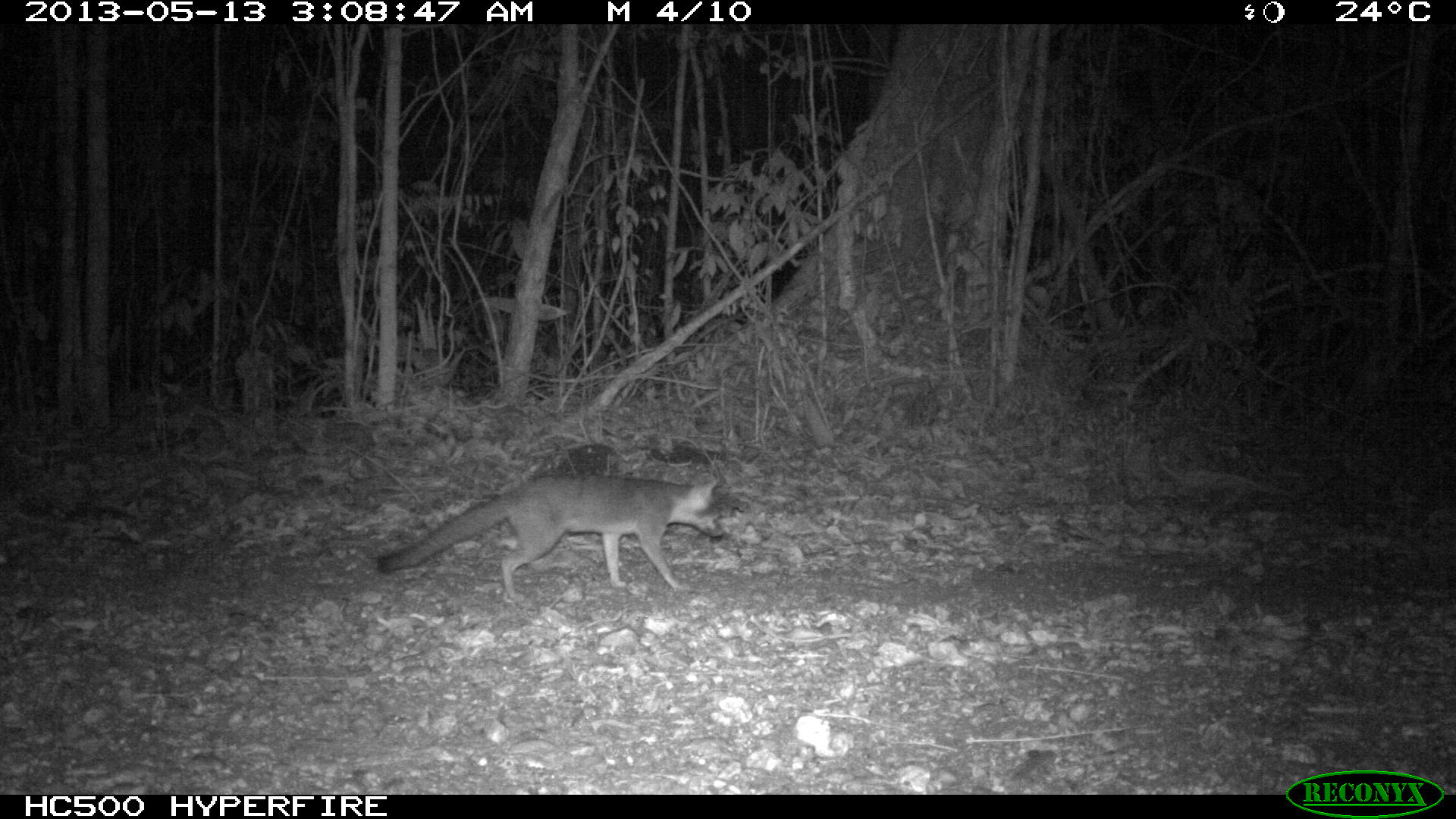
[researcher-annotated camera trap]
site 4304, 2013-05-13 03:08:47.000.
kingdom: Animalia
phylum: Chordata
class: Mammalia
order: Carnivora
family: Canidae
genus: Urocyon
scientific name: Urocyon cinereoargenteus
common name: gray fox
Urocyon cinereoargenteus (gray fox), count 1.